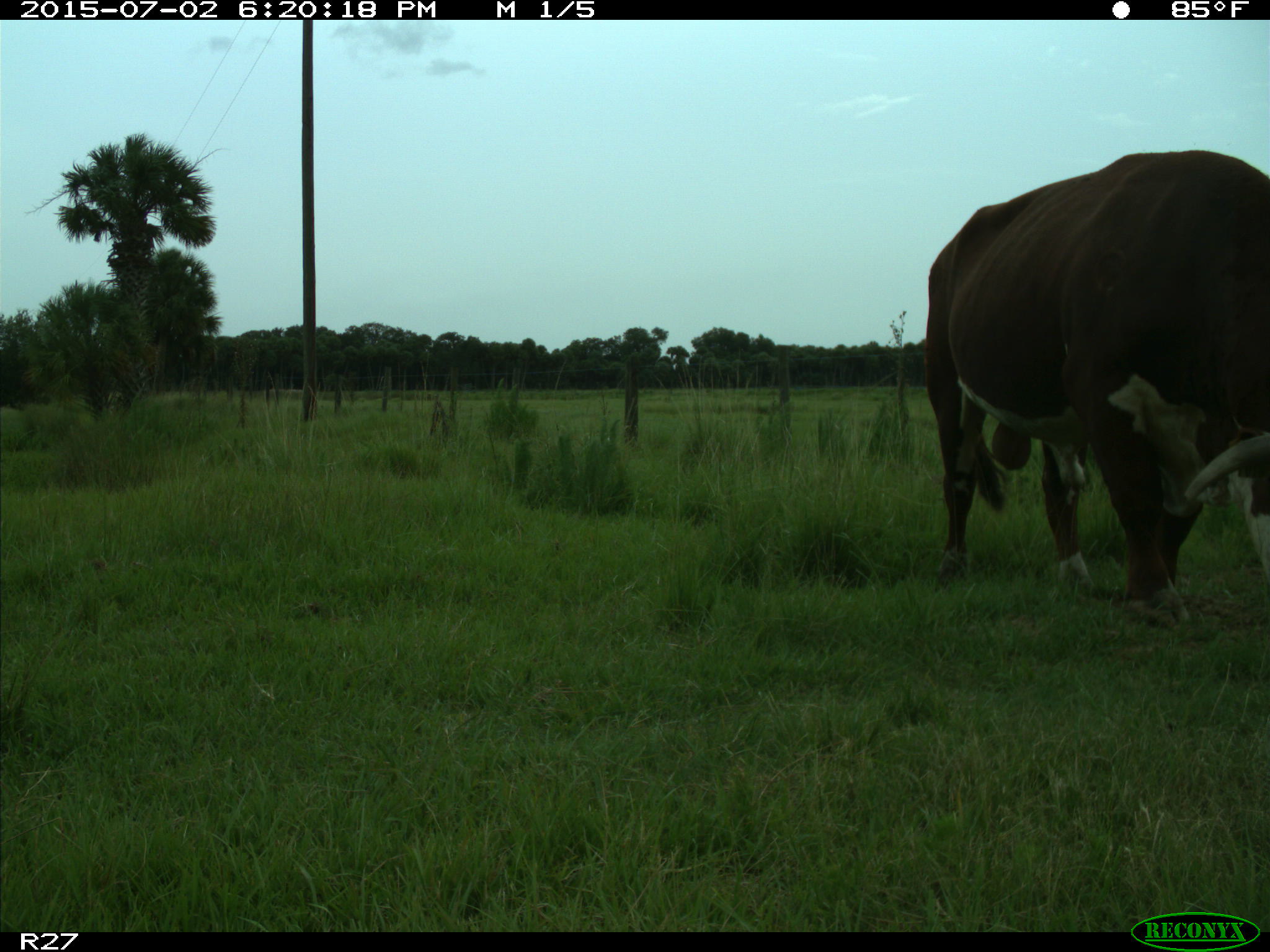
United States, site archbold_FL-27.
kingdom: Animalia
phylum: Chordata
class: Mammalia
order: Artiodactyla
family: Bovidae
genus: Bos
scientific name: Bos taurus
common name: domestic cow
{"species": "Bos taurus (domestic cow)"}